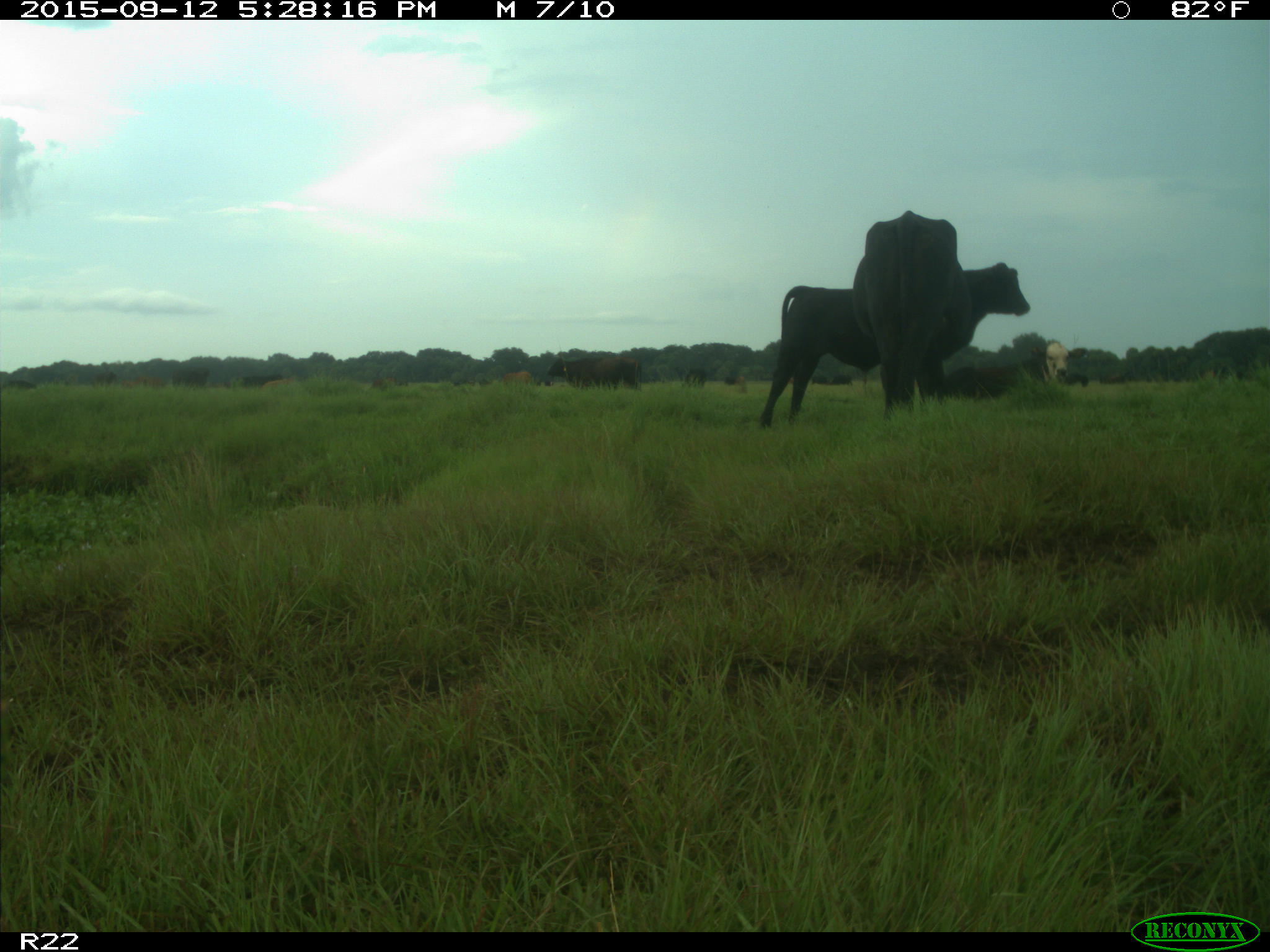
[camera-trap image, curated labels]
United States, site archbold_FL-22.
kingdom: Animalia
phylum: Chordata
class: Mammalia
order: Artiodactyla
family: Bovidae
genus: Bos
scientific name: Bos taurus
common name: domestic cow